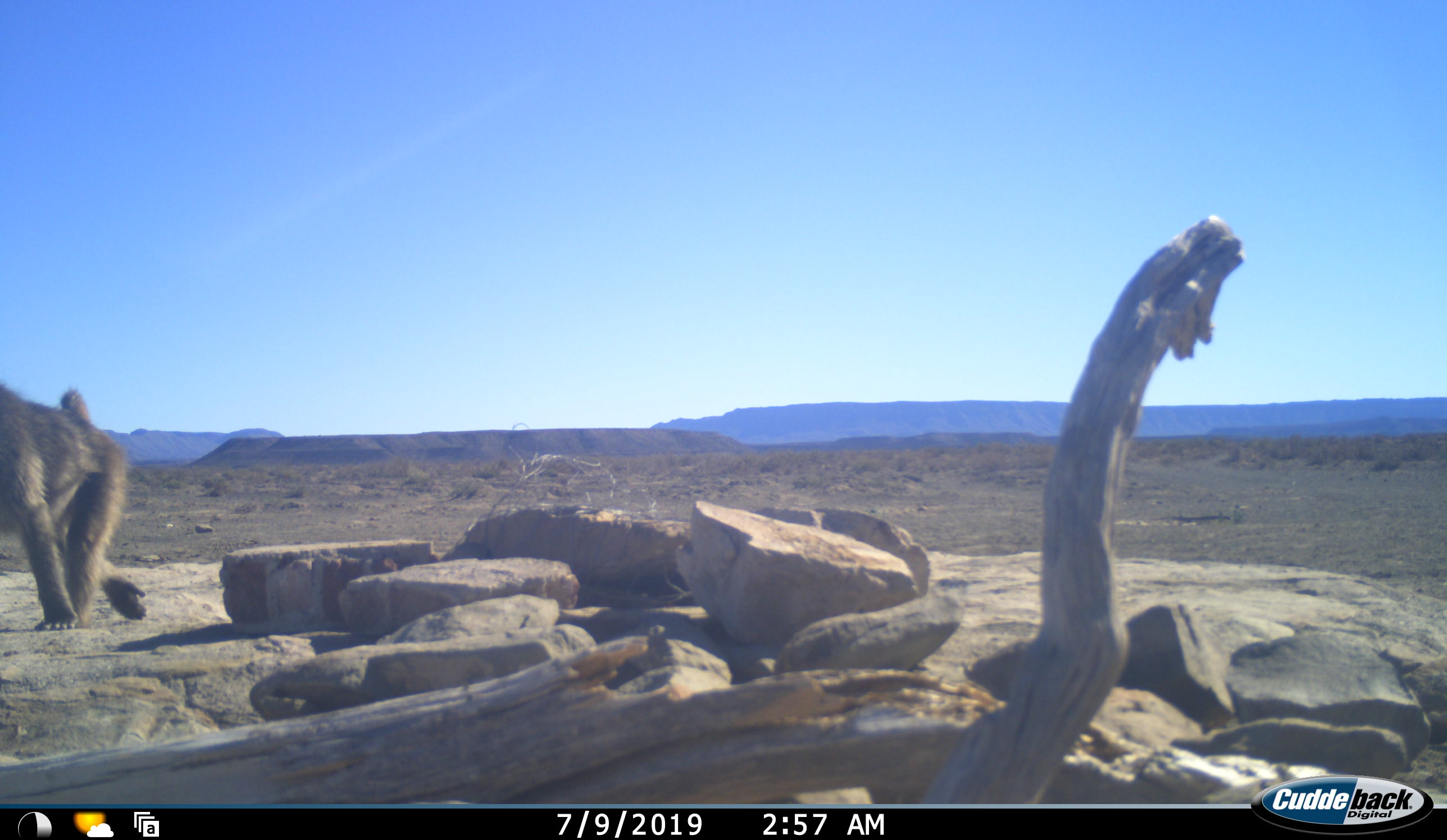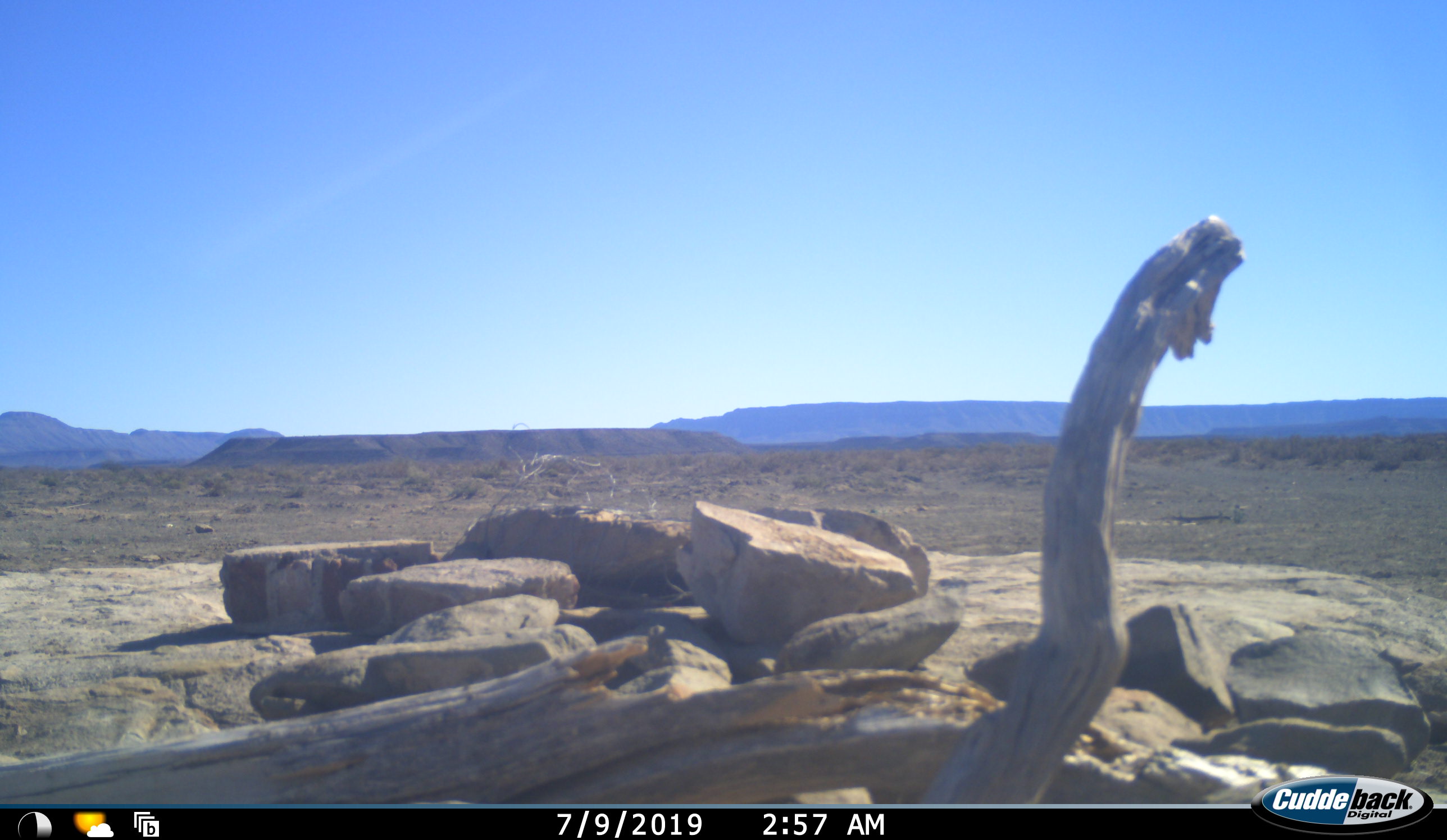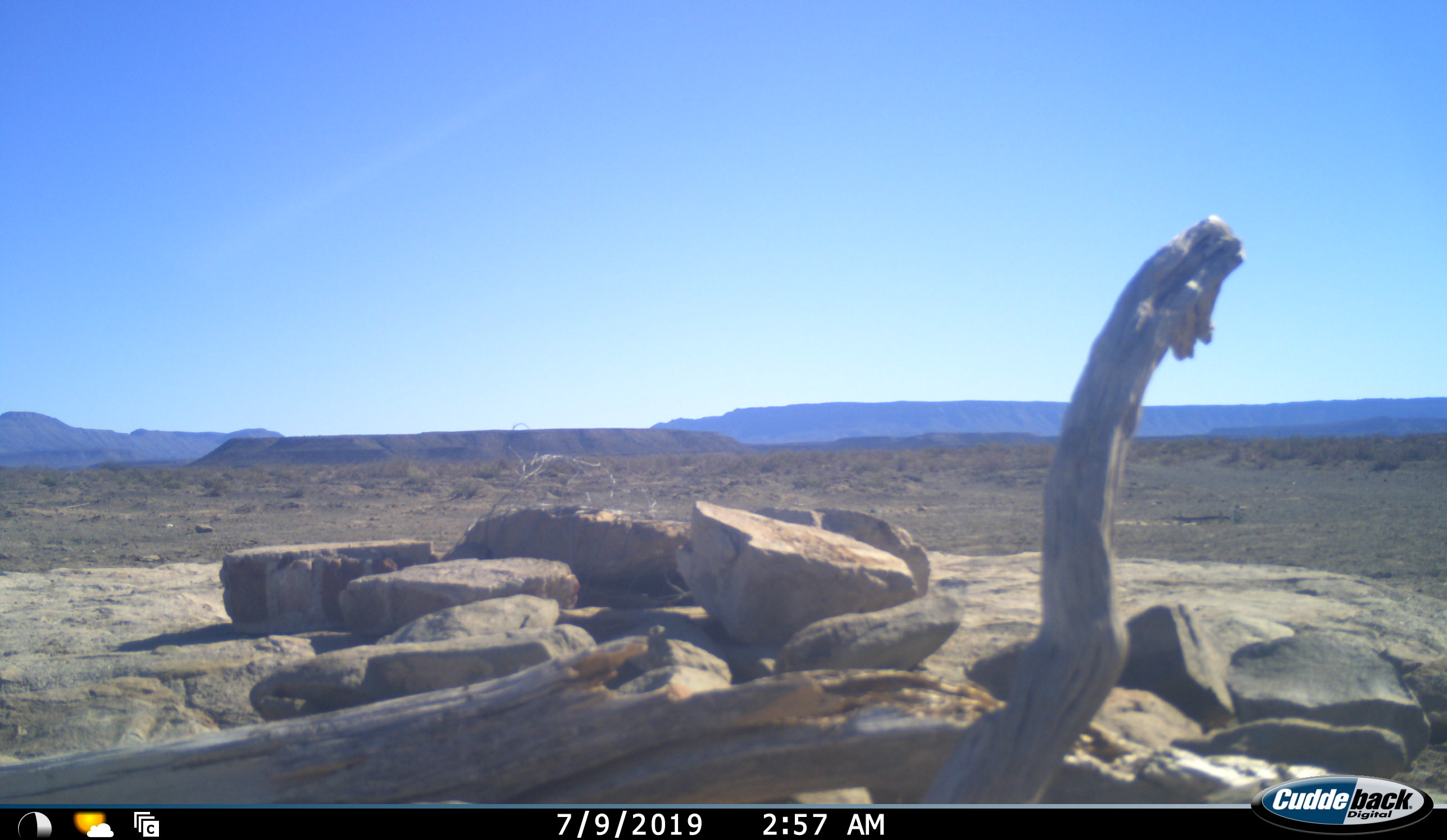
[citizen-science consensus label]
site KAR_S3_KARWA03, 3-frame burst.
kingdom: Animalia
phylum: Chordata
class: Mammalia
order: Primates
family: Cercopithecidae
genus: Papio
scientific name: Papio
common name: baboon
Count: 1.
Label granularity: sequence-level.